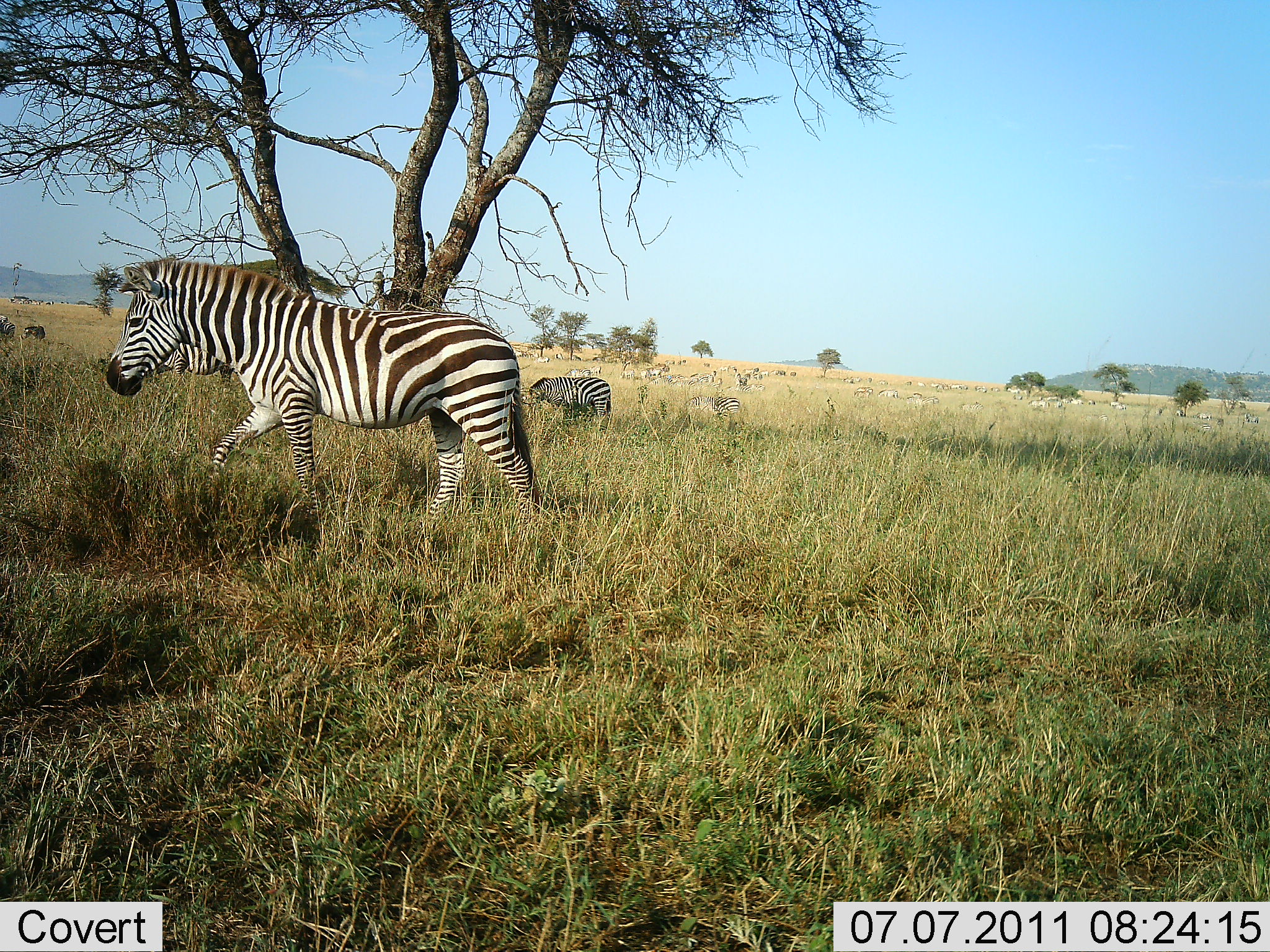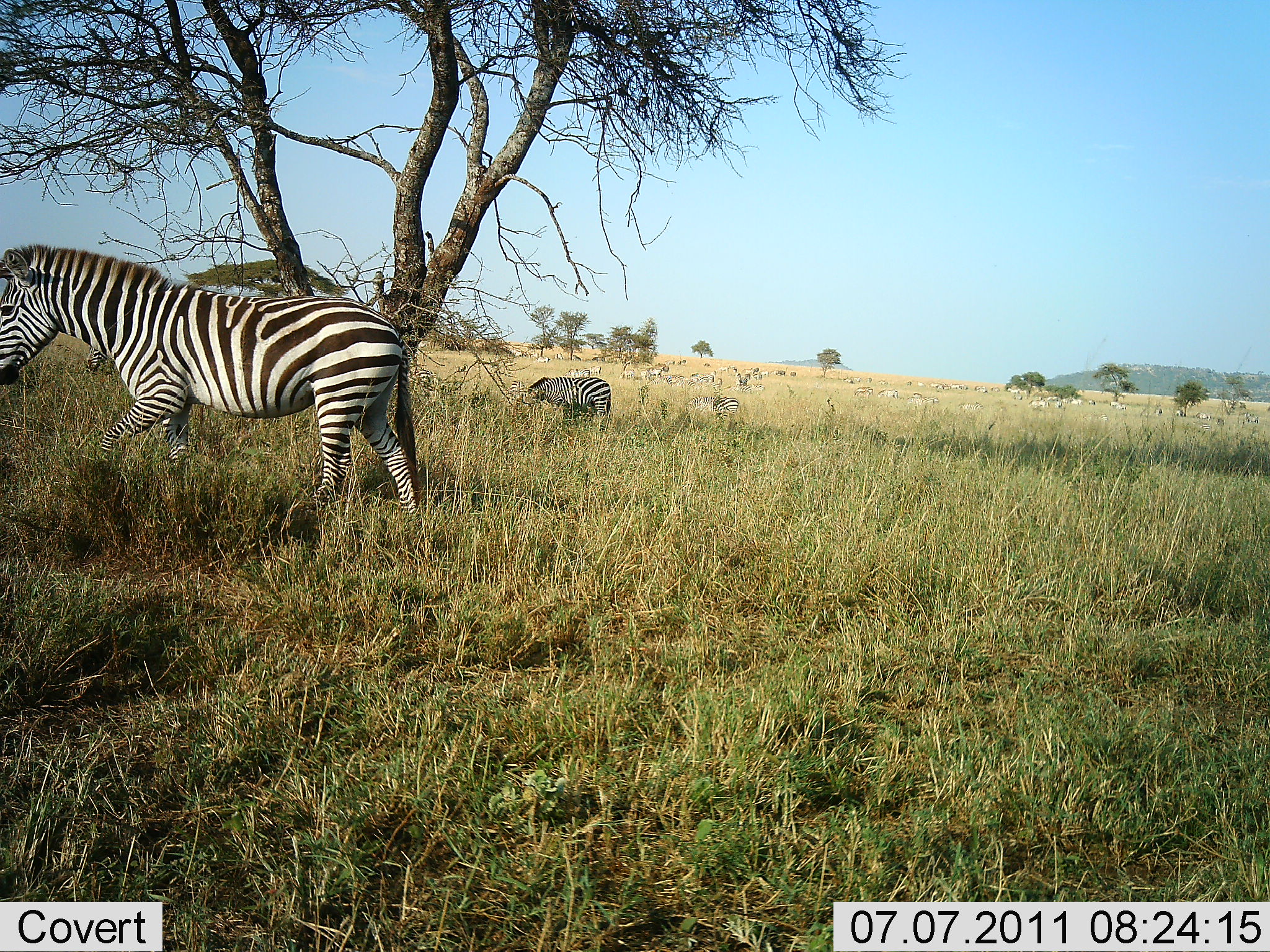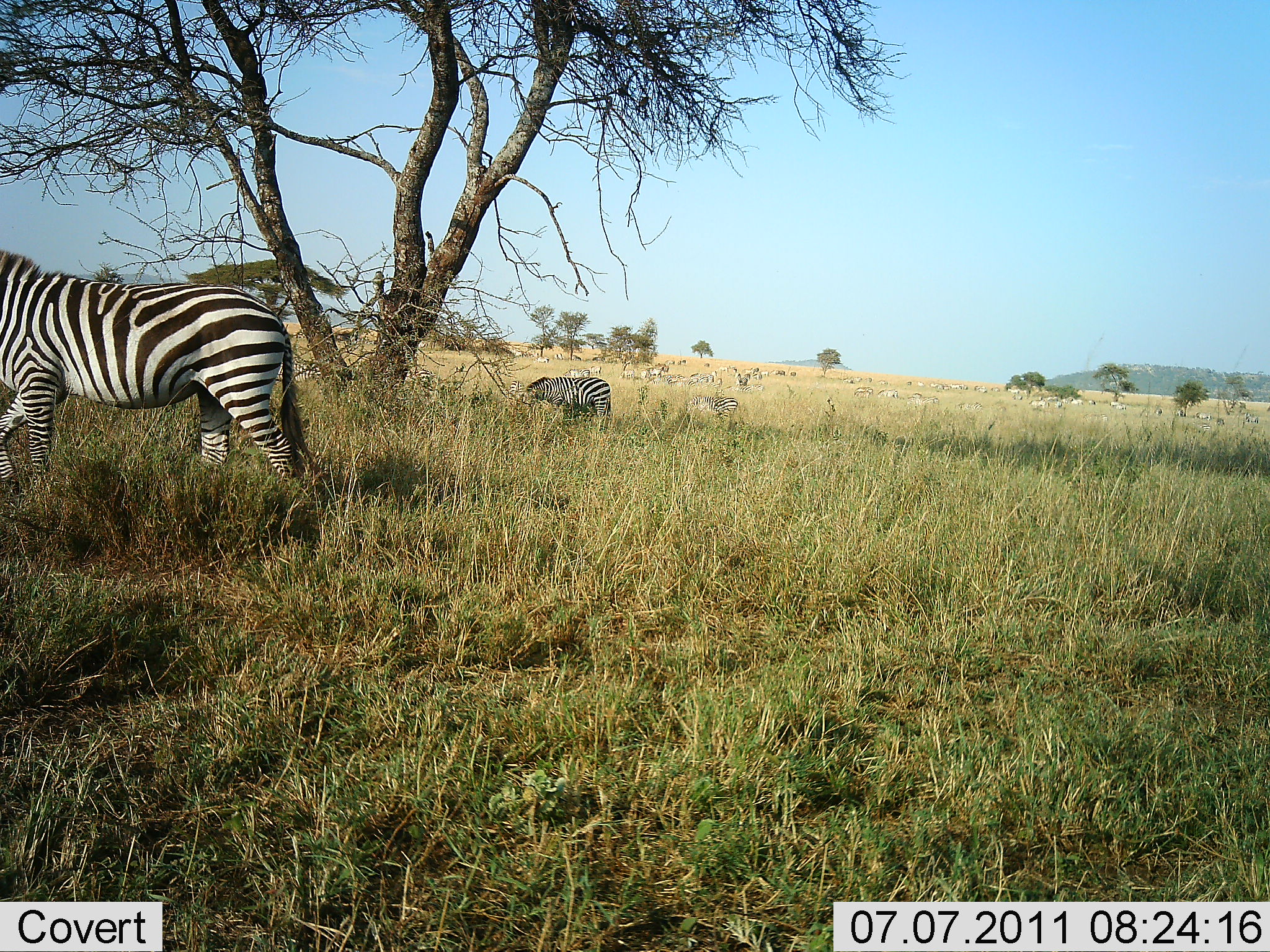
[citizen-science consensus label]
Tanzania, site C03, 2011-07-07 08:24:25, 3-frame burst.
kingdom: Animalia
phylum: Chordata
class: Mammalia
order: Perissodactyla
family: Equidae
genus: Equus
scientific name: Equus quagga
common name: plains zebra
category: zebra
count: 3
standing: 50%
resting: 8%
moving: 58%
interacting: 0%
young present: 8%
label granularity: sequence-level